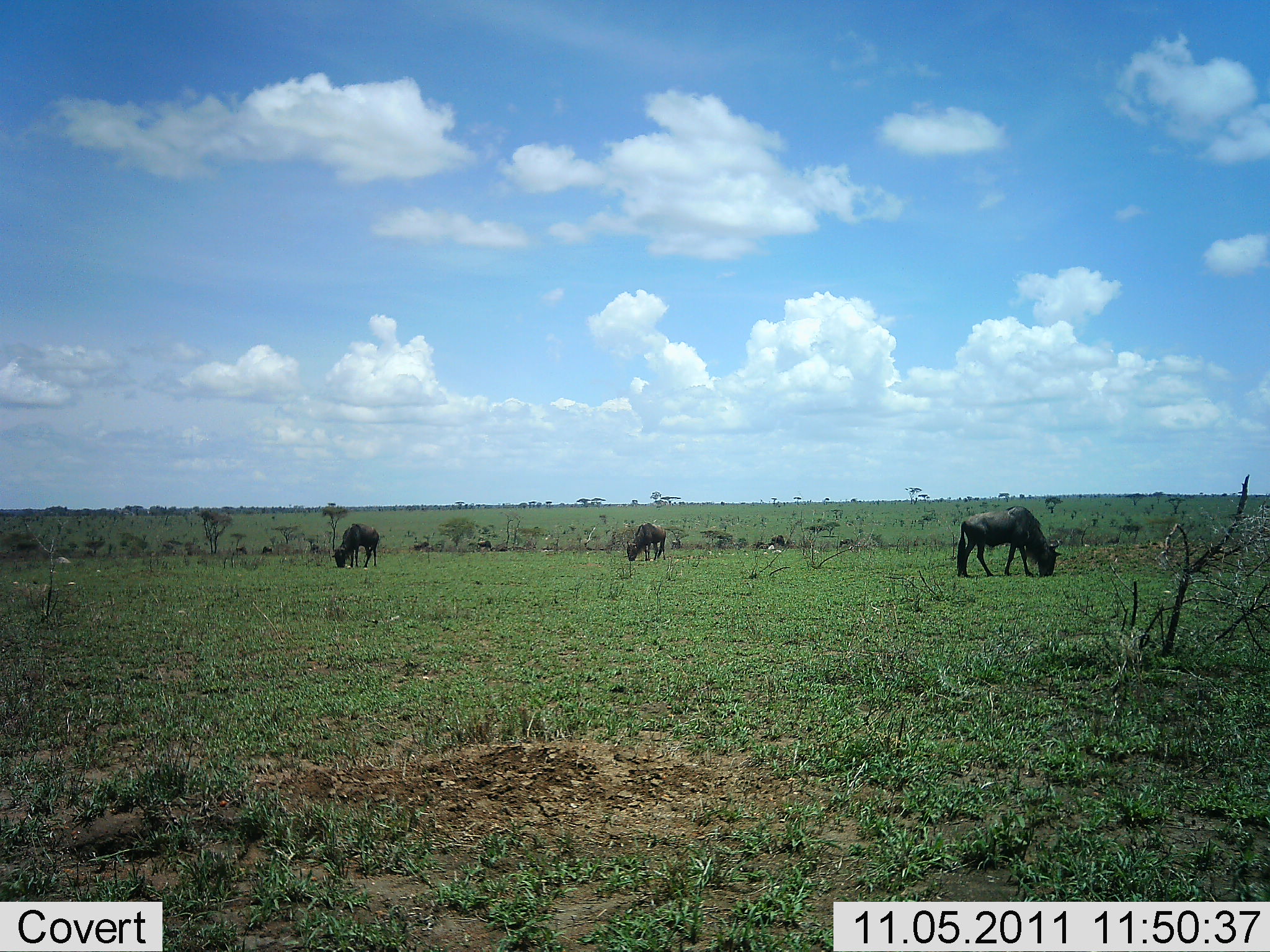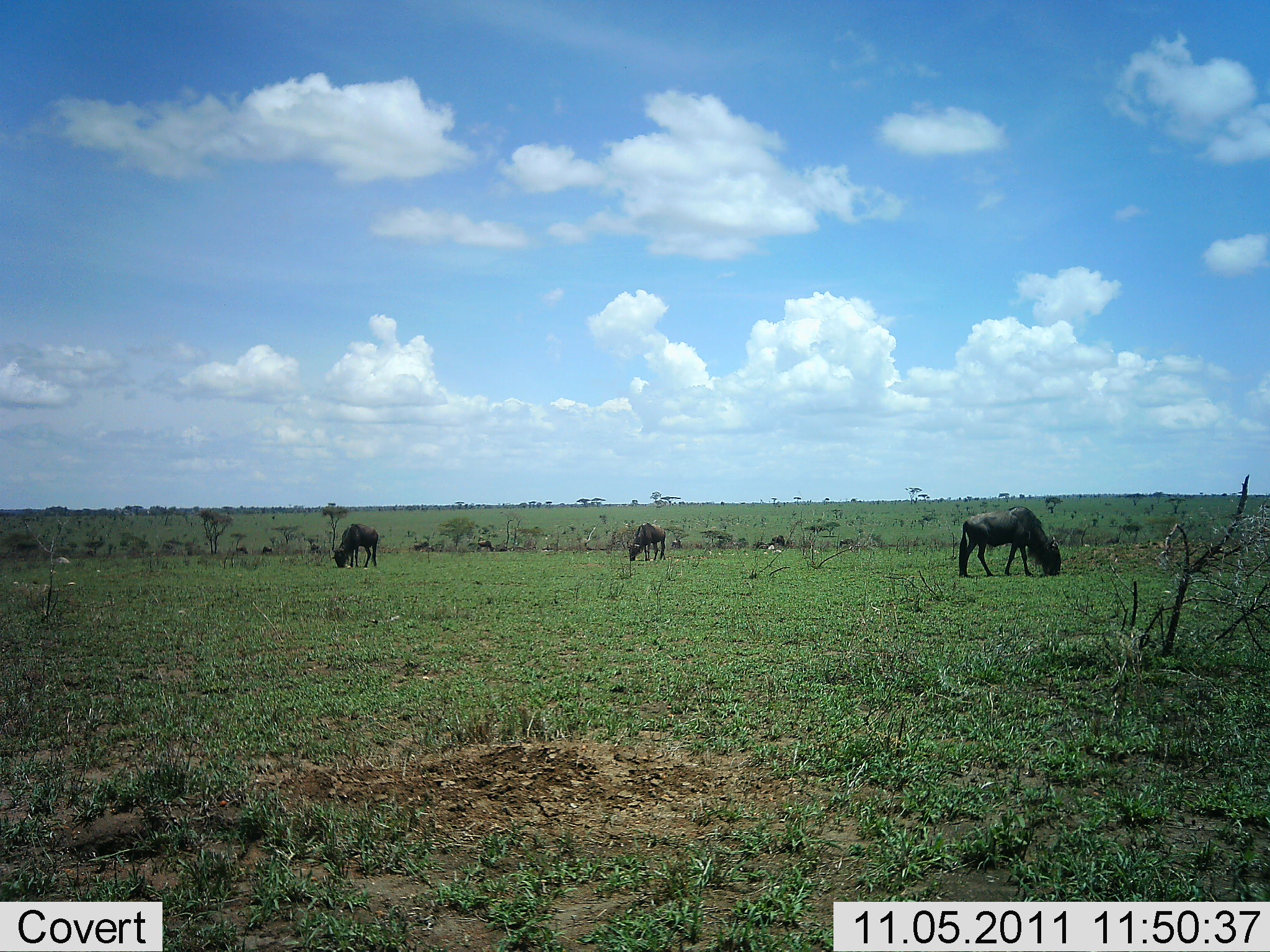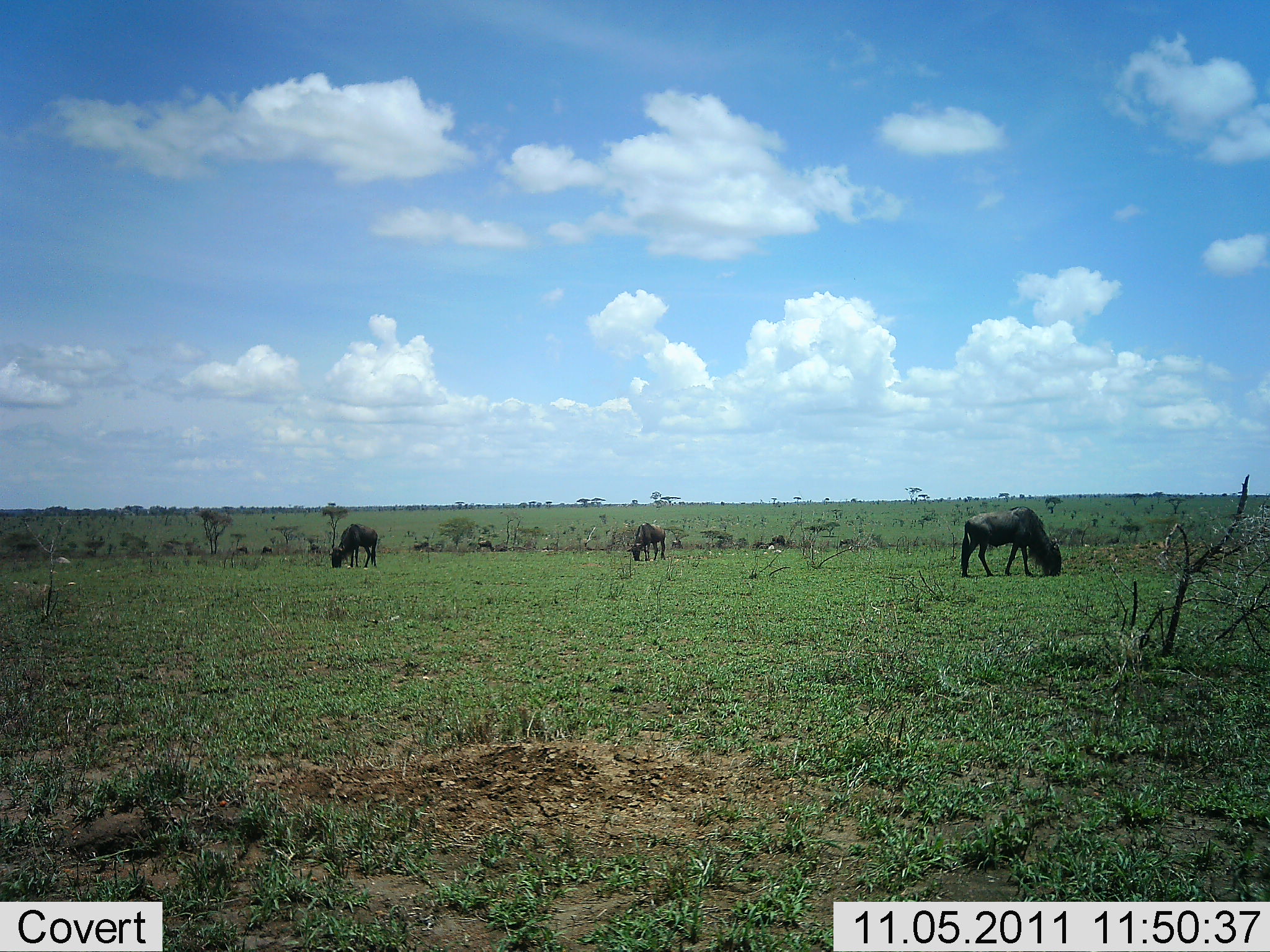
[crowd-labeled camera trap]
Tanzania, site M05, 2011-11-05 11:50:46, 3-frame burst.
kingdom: Animalia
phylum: Chordata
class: Mammalia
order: Artiodactyla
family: Bovidae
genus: Connochaetes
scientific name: Connochaetes taurinus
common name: blue wildebeest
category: wildebeest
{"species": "wildebeest (blue wildebeest) (Connochaetes taurinus)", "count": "3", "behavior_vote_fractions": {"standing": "18%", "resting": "0%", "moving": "18%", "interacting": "0%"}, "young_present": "0%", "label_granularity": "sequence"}